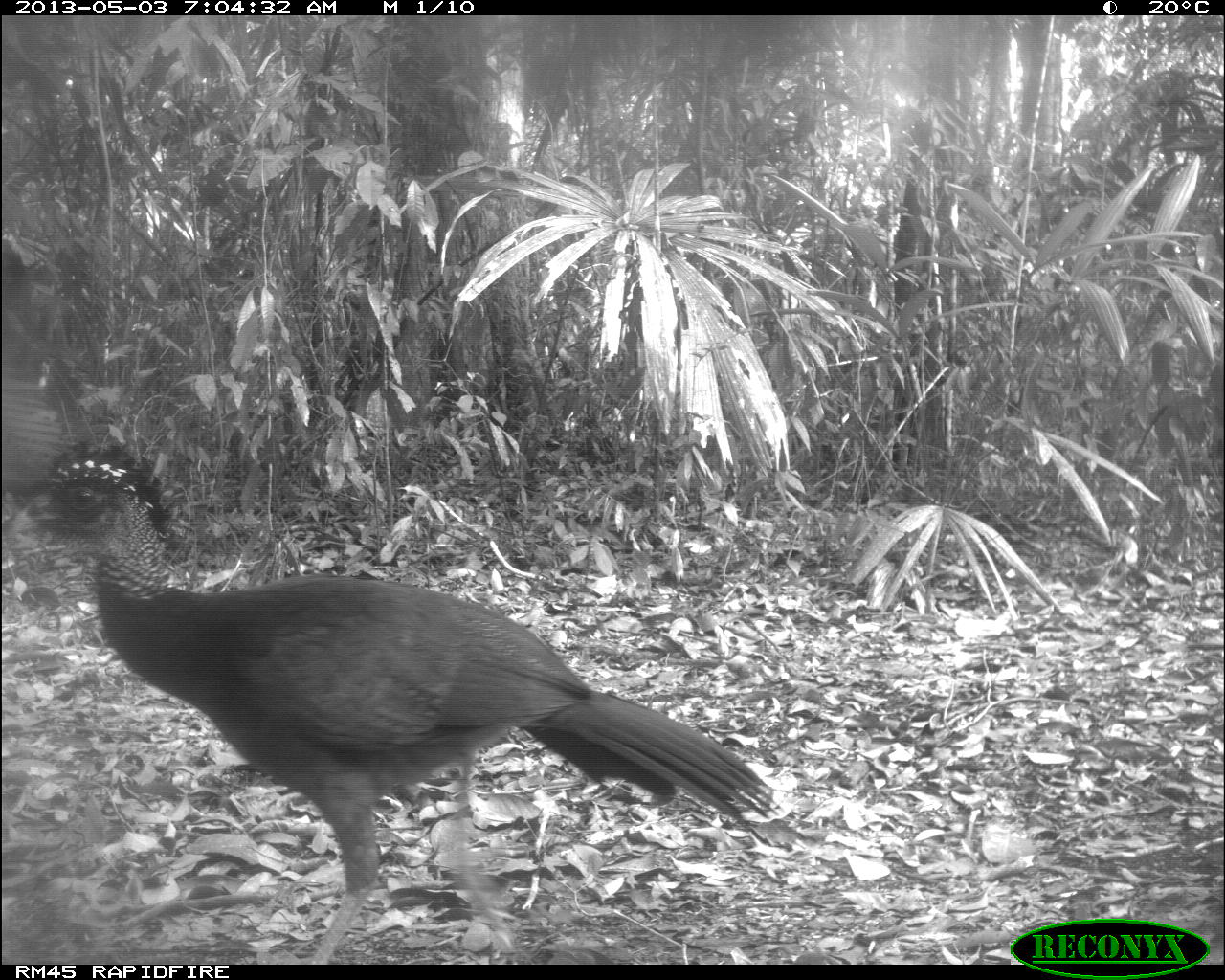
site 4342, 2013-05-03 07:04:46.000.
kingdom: Animalia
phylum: Chordata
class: Aves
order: Galliformes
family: Cracidae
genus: Crax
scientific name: Crax rubra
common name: great curassow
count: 1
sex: female